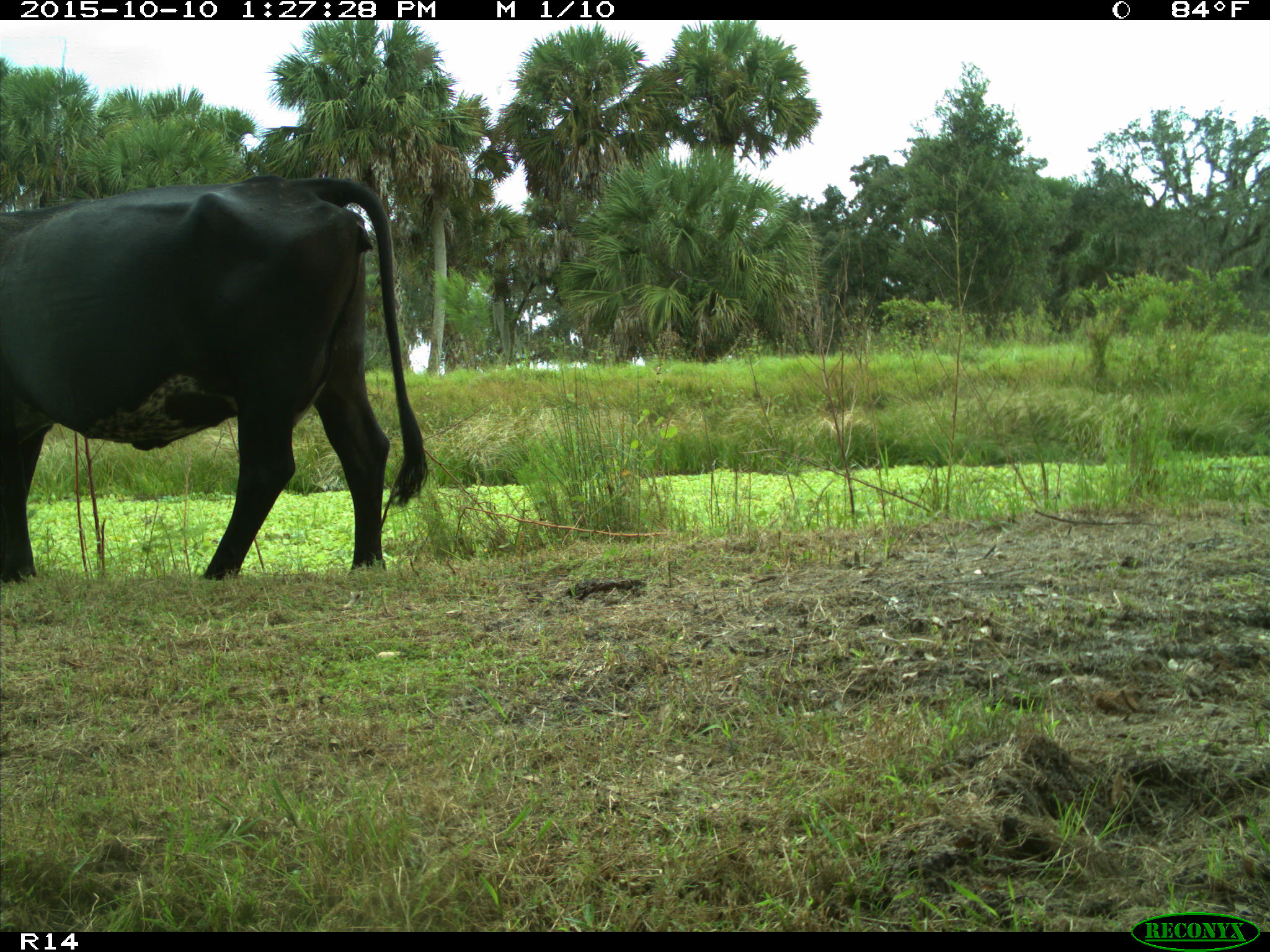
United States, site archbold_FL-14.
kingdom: Animalia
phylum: Chordata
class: Mammalia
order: Artiodactyla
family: Bovidae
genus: Bos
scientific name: Bos taurus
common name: domestic cow